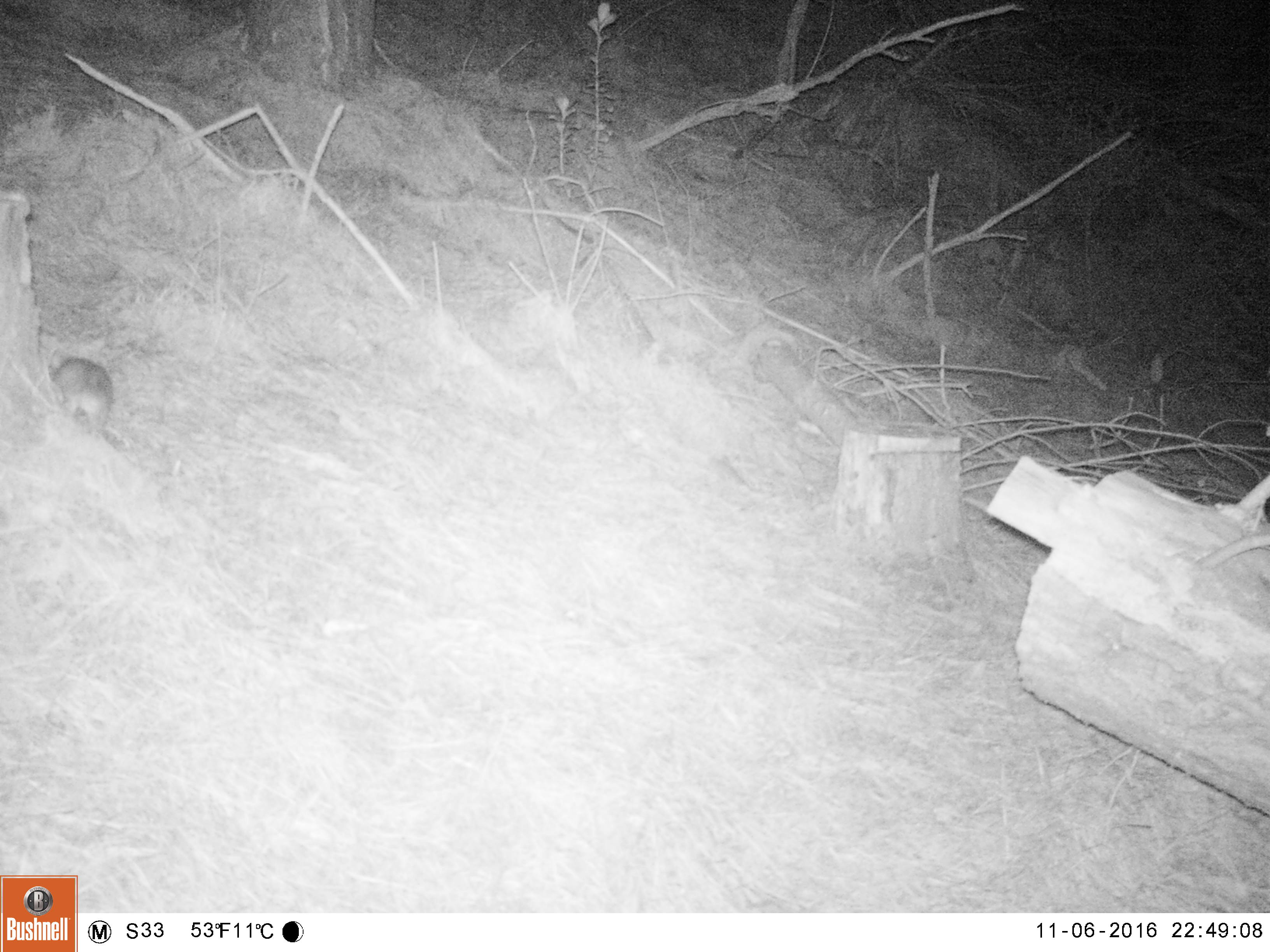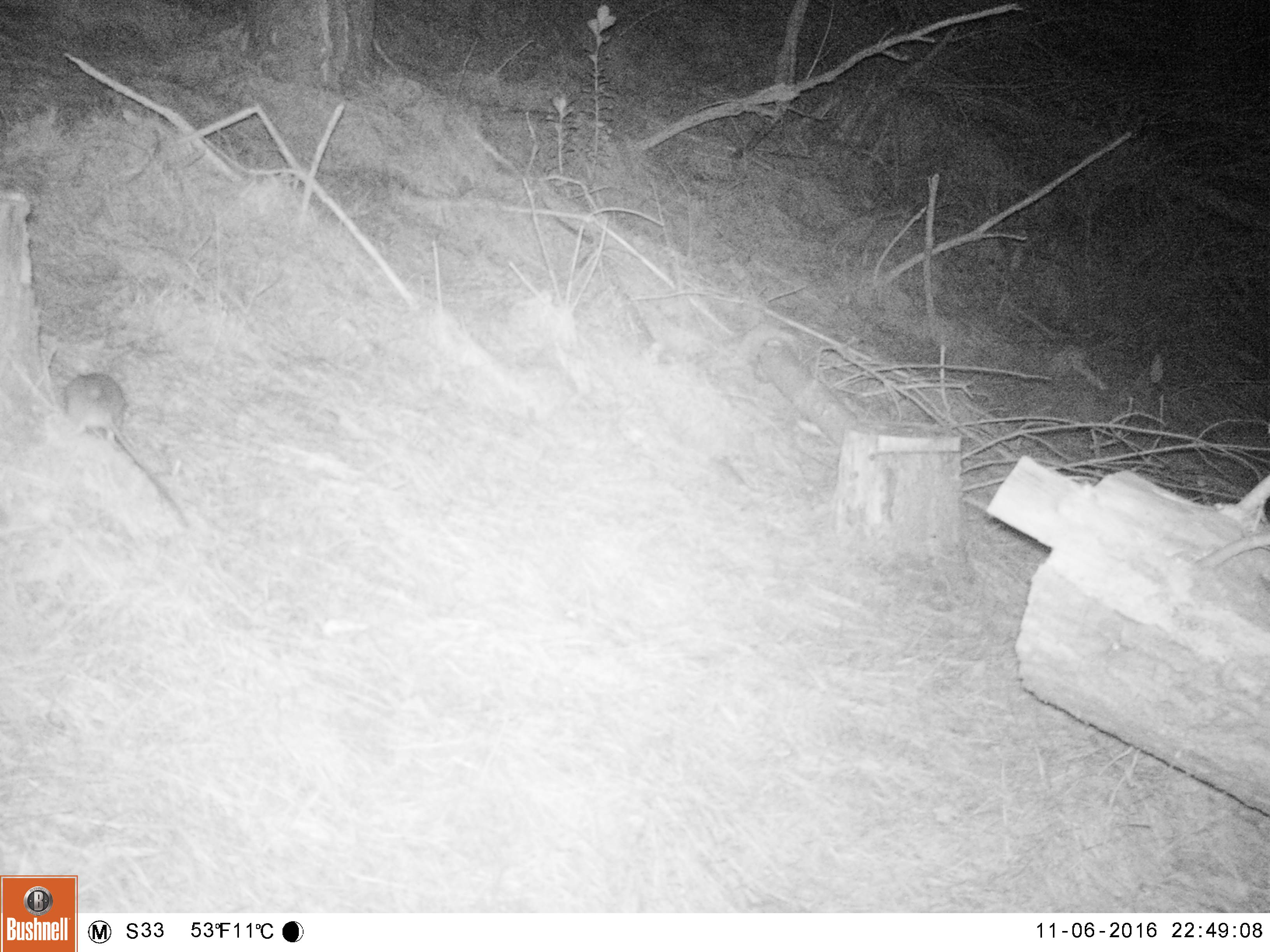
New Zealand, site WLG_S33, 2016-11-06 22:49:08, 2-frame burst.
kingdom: Animalia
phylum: Chordata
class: Mammalia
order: Rodentia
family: Muridae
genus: Rattus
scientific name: Rattus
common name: rat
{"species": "rat (Rattus)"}